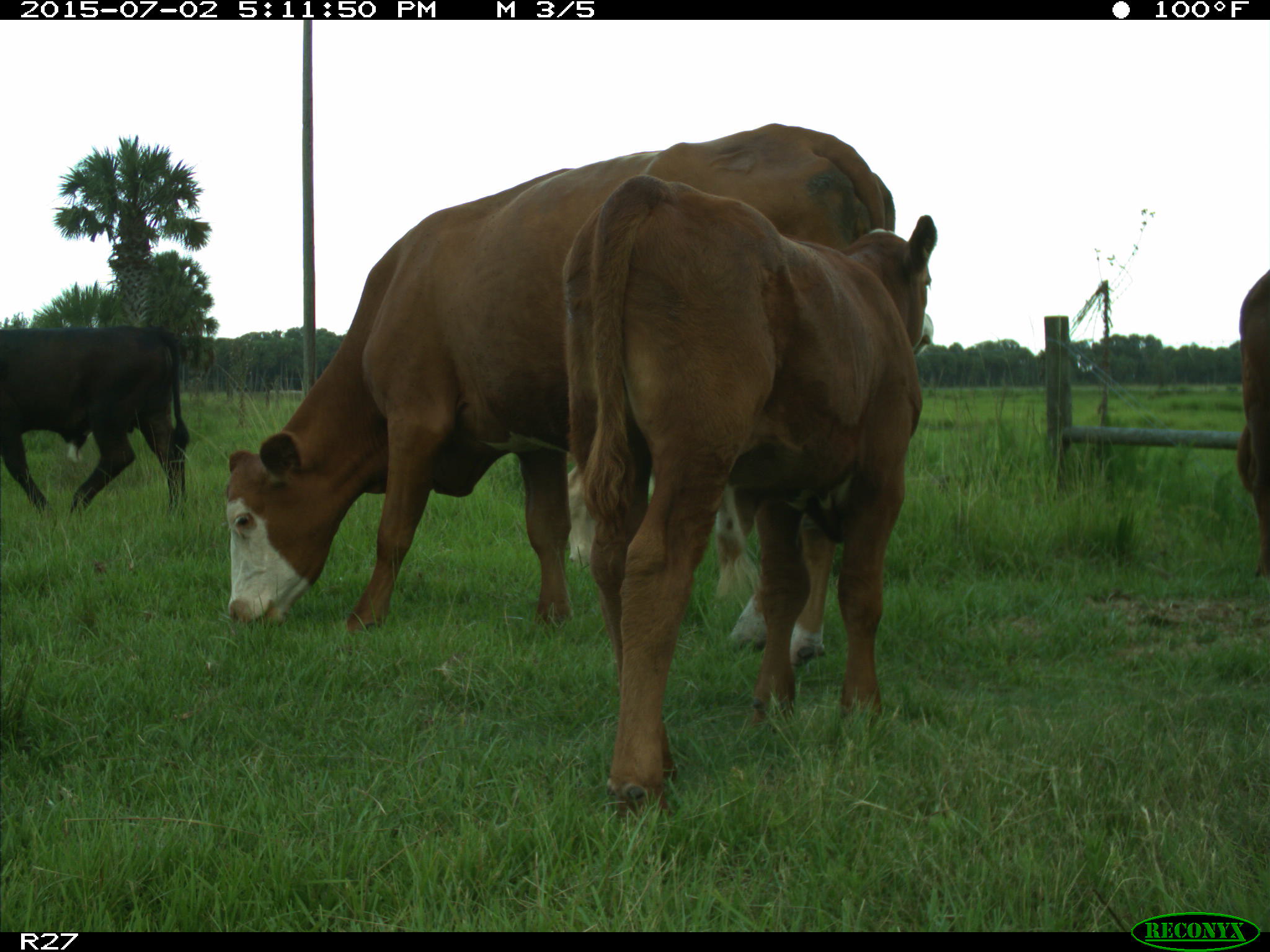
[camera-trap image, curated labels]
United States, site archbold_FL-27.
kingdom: Animalia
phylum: Chordata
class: Mammalia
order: Artiodactyla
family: Bovidae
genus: Bos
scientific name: Bos taurus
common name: domestic cow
Bos taurus (domestic cow).